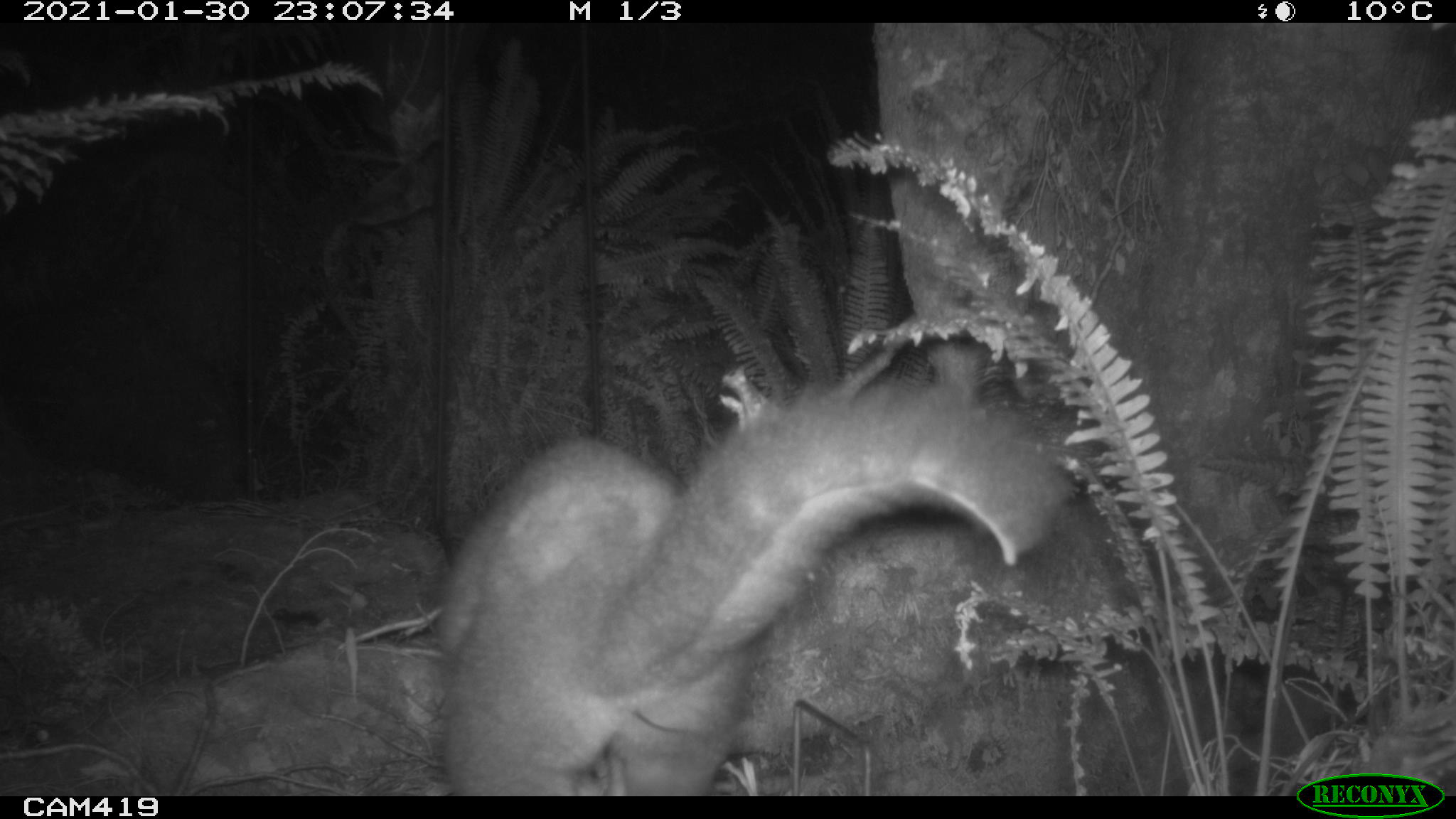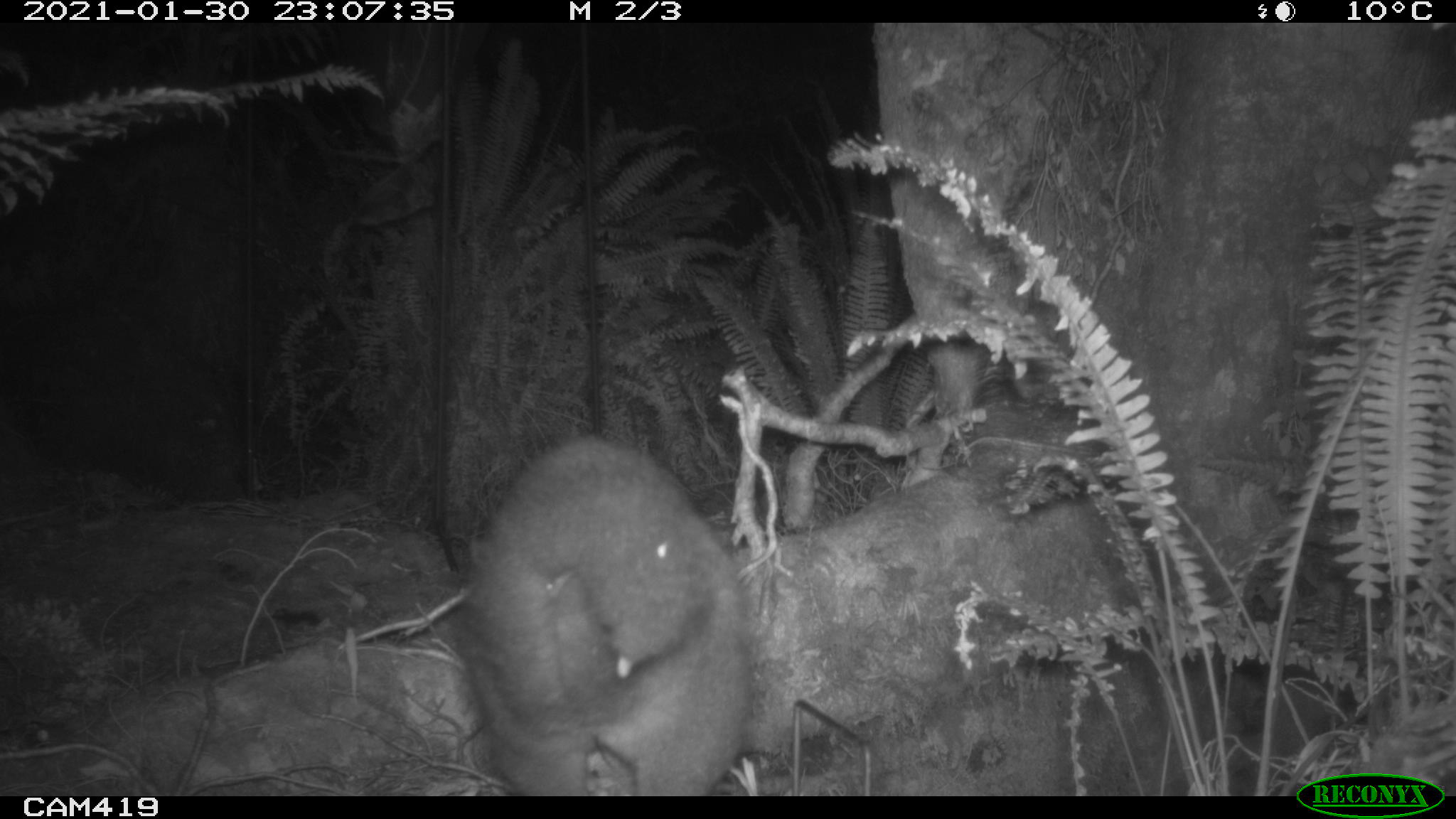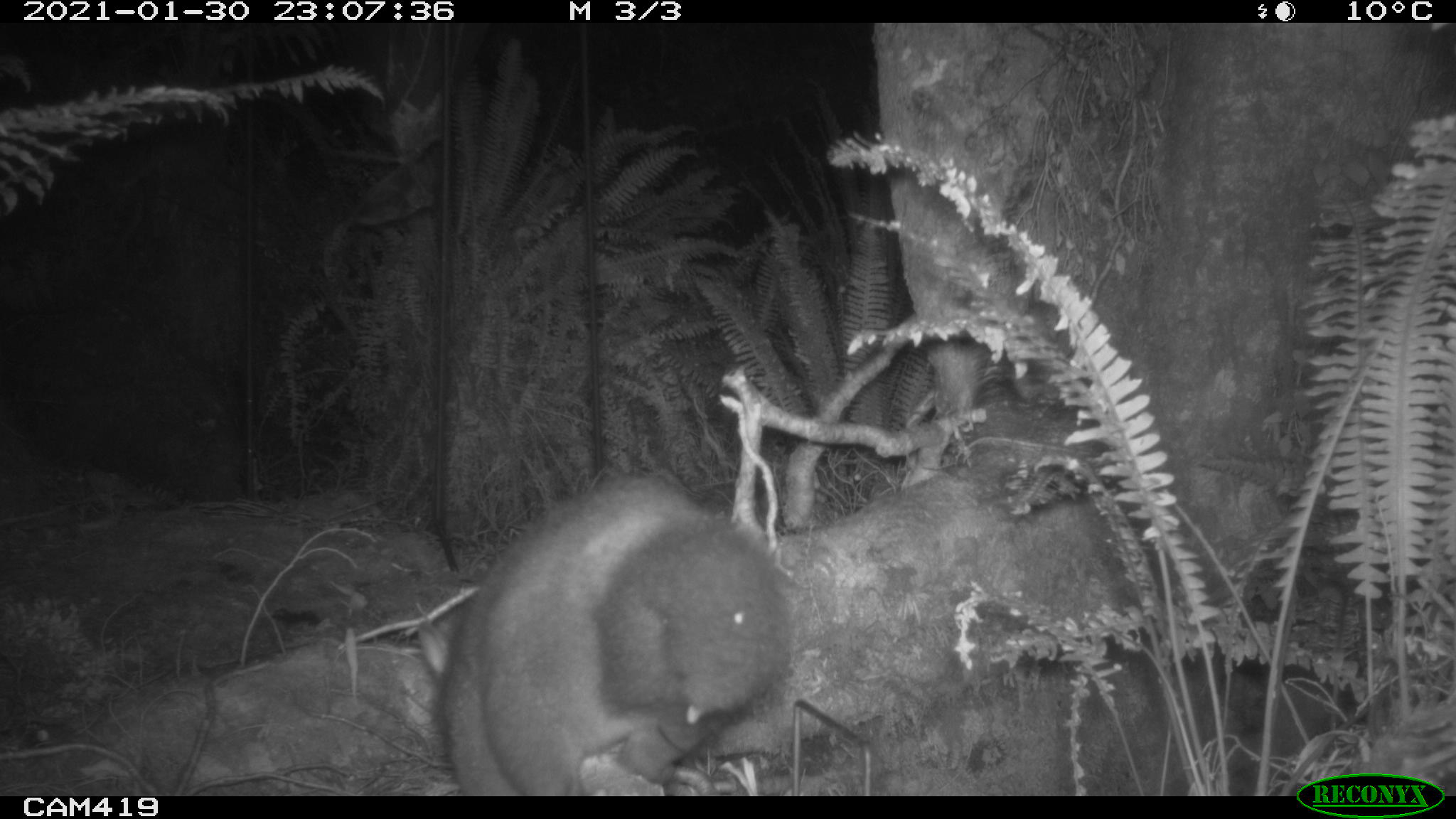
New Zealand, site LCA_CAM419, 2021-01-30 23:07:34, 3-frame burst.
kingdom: Animalia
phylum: Chordata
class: Mammalia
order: Diprotodontia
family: Phalangeridae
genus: Trichosurus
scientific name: Trichosurus vulpecula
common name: common brushtail possum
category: possum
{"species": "possum (common brushtail possum) (Trichosurus vulpecula)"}